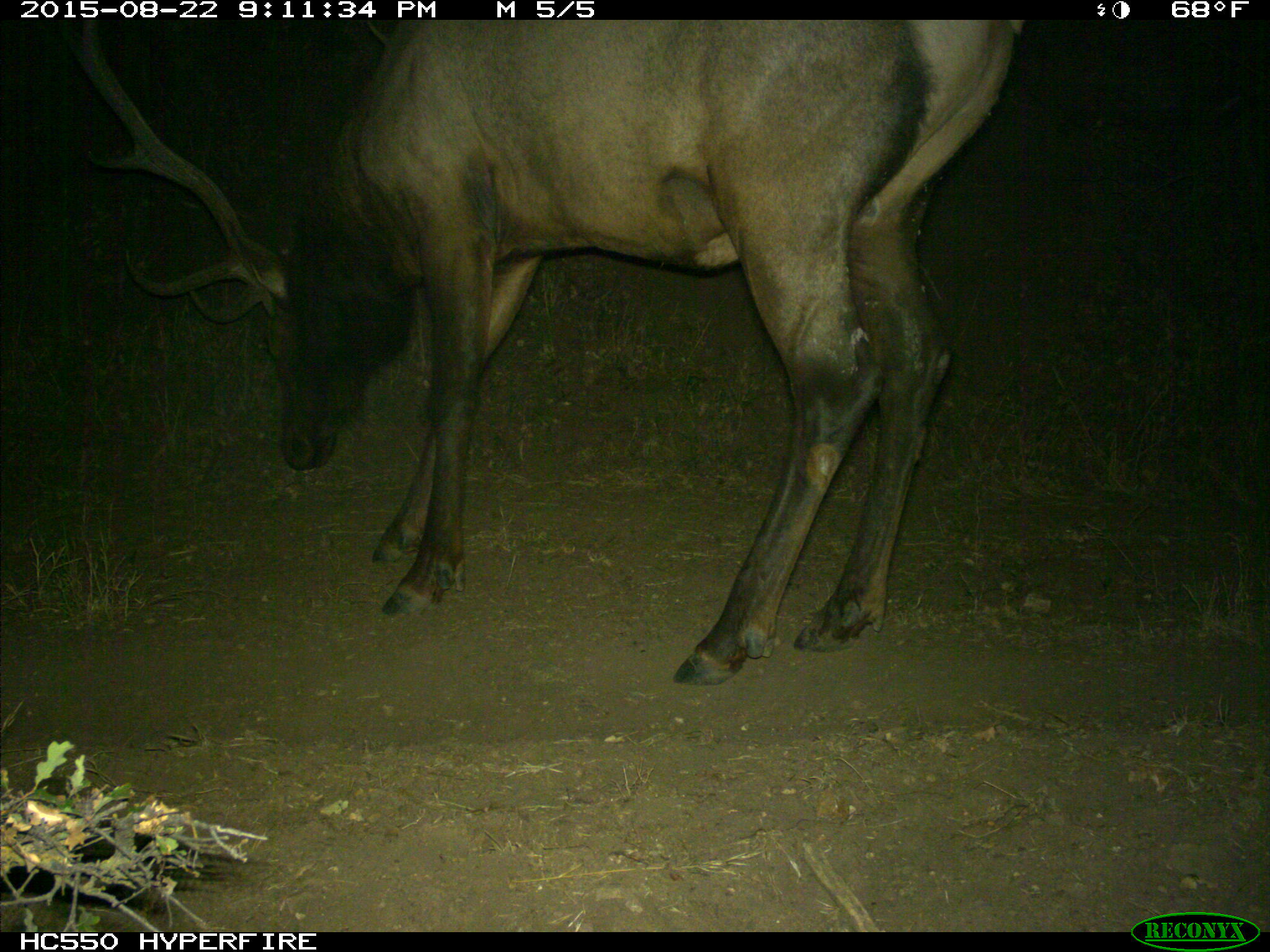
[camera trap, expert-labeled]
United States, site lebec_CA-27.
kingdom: Animalia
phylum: Chordata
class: Mammalia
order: Artiodactyla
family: Cervidae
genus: Cervus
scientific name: Cervus canadensis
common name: elk